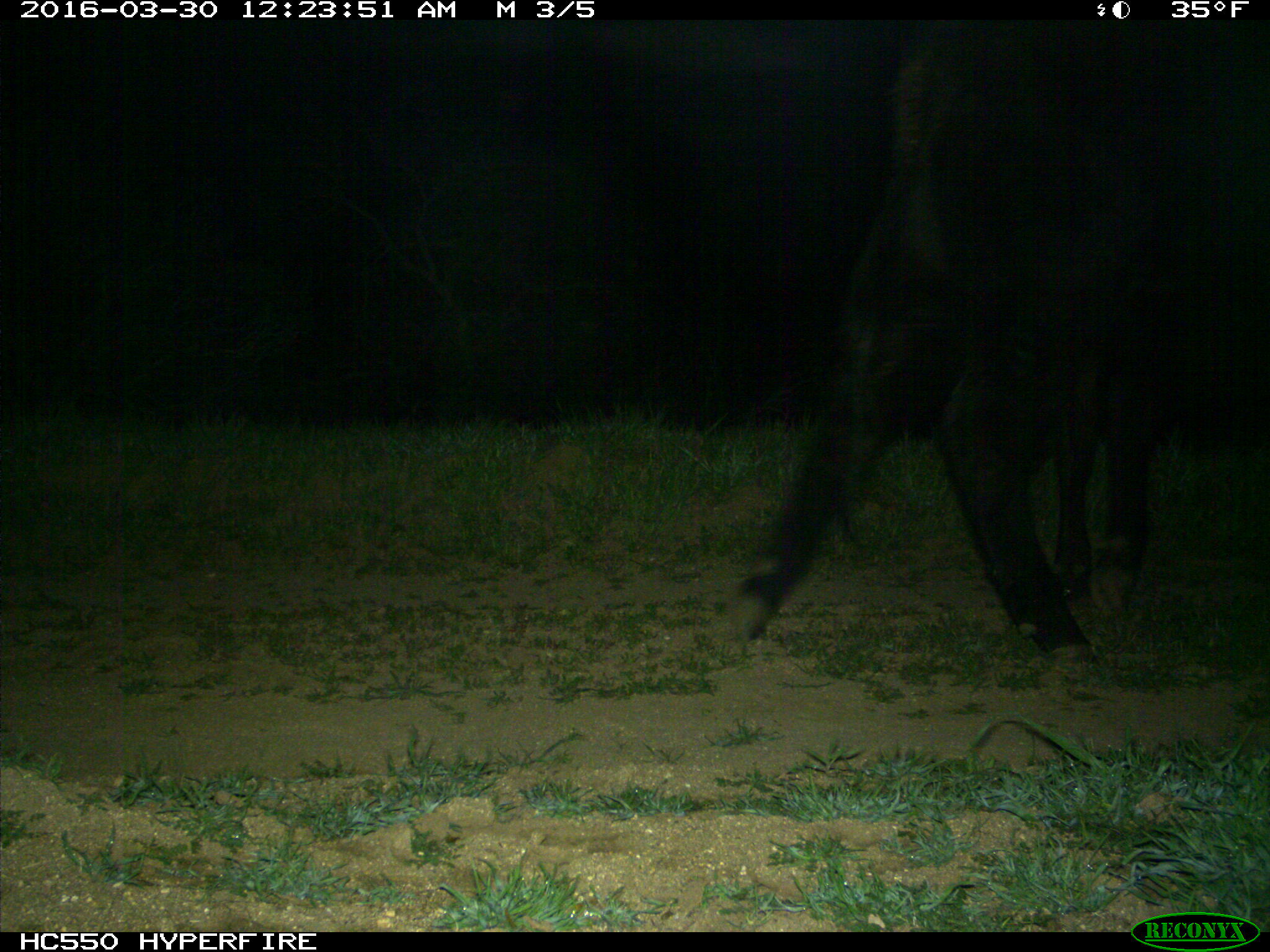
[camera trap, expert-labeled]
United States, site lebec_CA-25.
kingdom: Animalia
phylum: Chordata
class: Mammalia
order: Artiodactyla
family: Bovidae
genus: Bos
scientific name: Bos taurus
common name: domestic cow